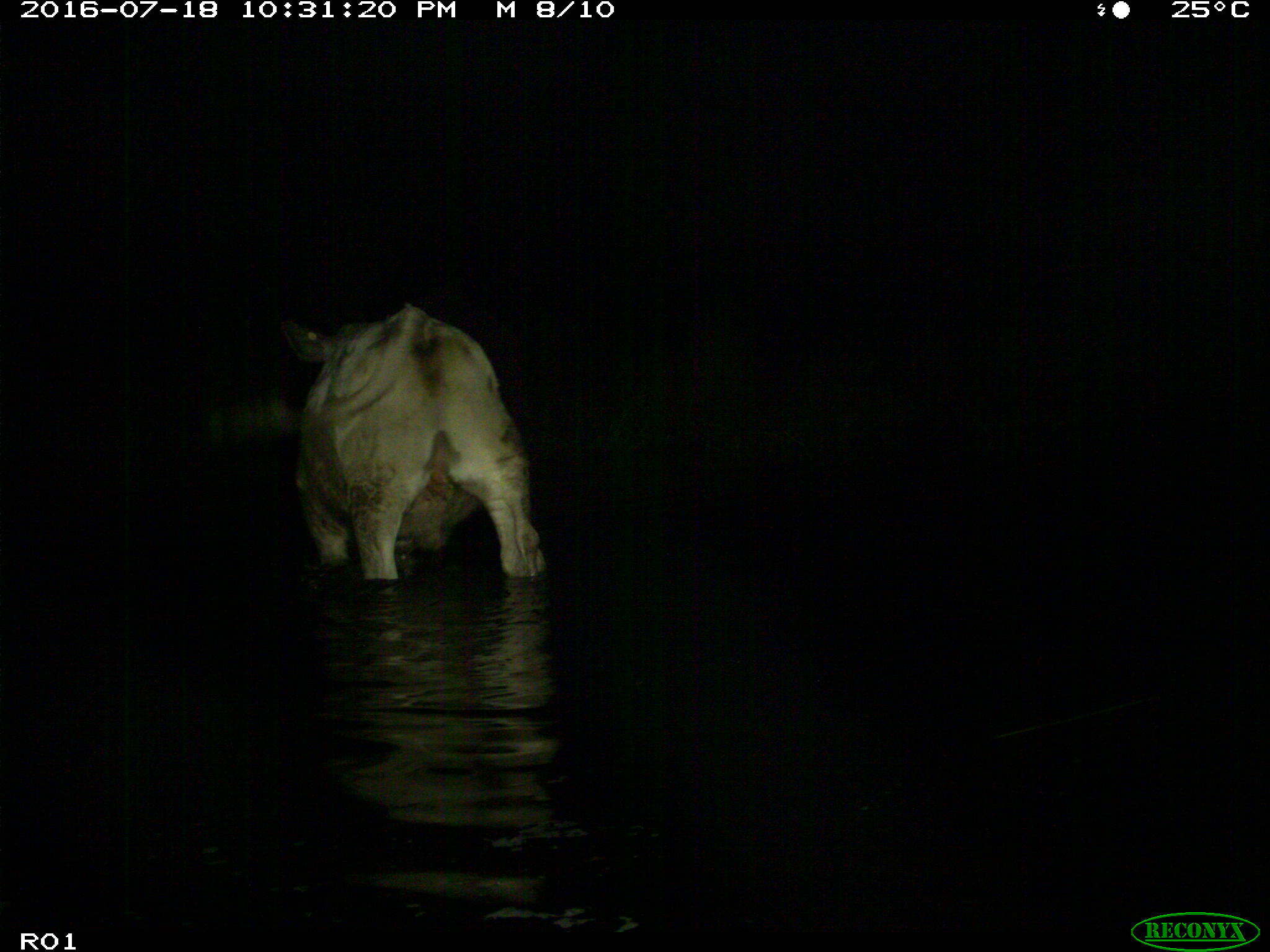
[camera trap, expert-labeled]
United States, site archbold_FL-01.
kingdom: Animalia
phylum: Chordata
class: Mammalia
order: Artiodactyla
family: Bovidae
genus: Bos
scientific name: Bos taurus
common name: domestic cow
Bos taurus (domestic cow).